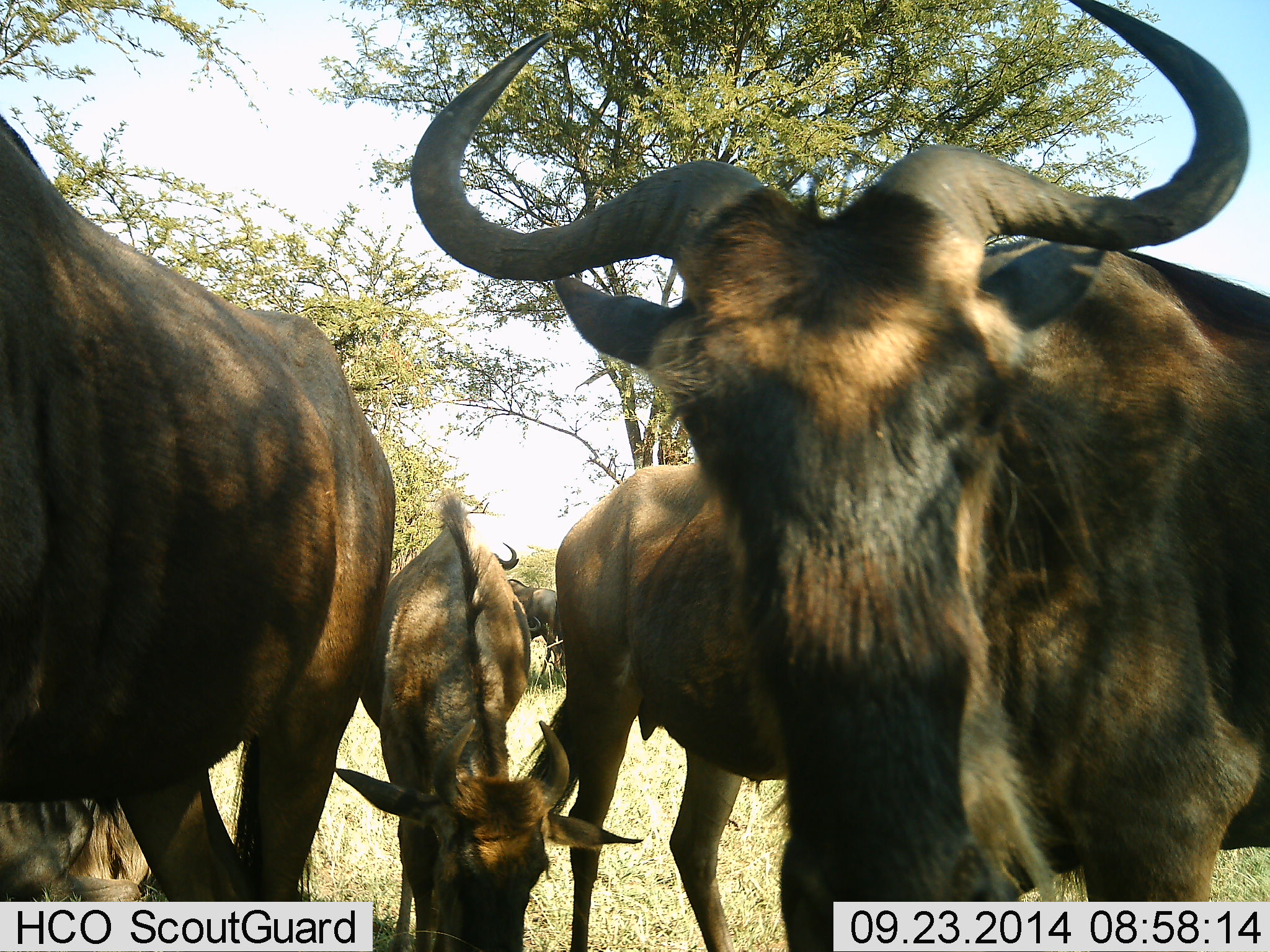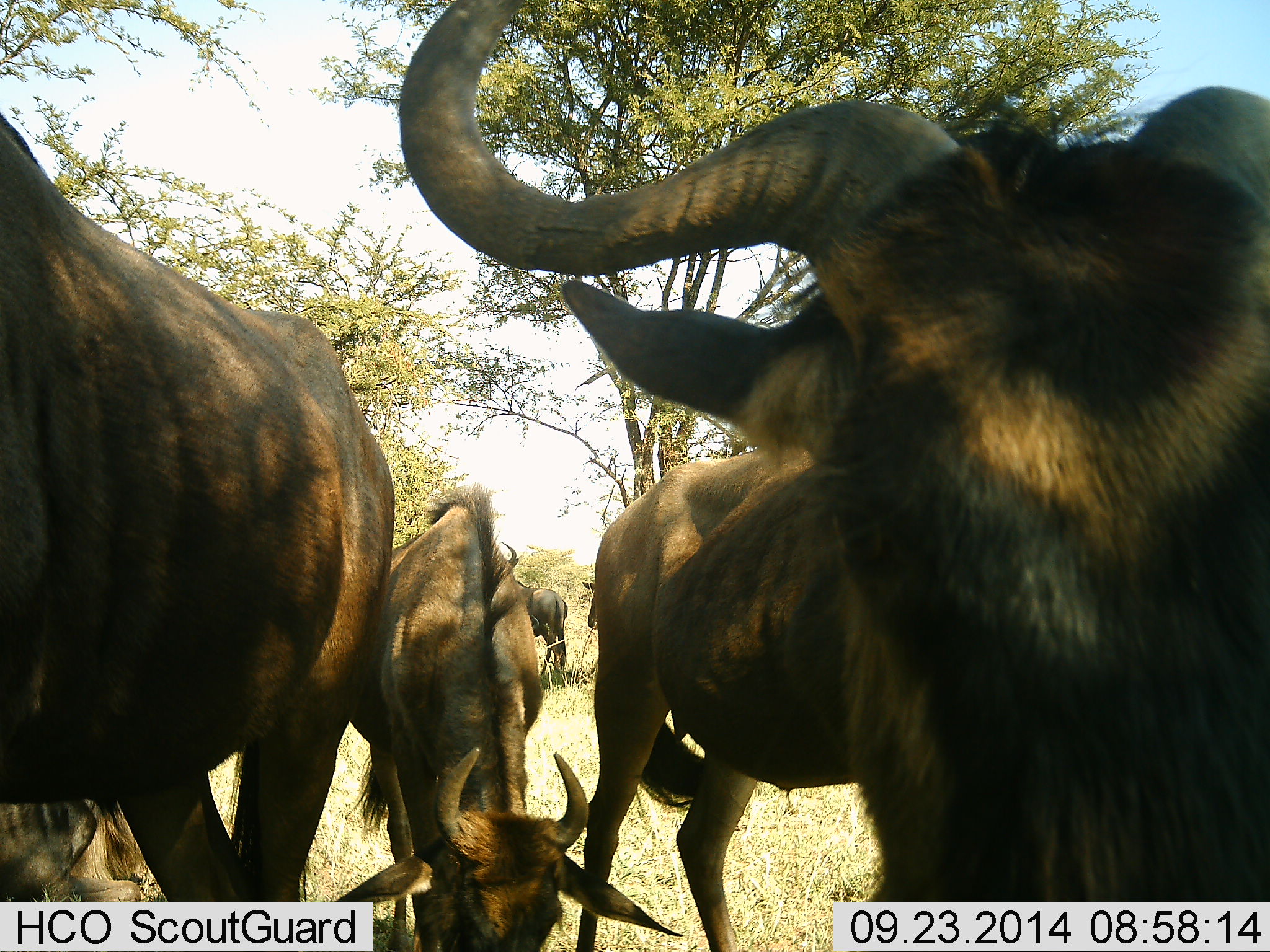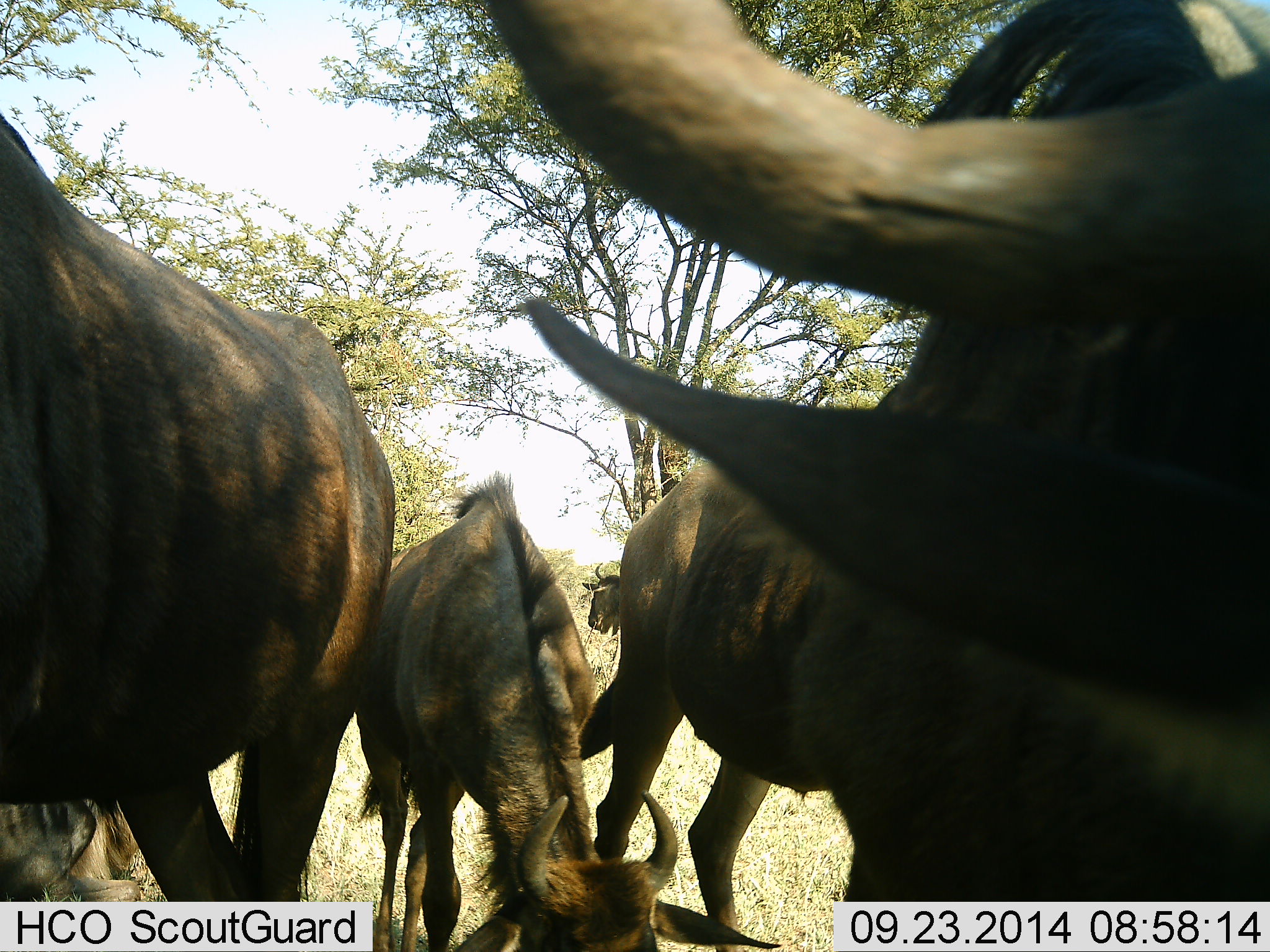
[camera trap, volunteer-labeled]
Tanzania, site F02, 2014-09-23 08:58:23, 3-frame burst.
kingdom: Animalia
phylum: Chordata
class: Mammalia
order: Artiodactyla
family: Bovidae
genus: Connochaetes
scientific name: Connochaetes taurinus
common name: blue wildebeest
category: wildebeest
Wildebeest (blue wildebeest) (Connochaetes taurinus), count 6. Behavior (volunteer vote fractions): standing 90%, resting 40%, moving 40%, interacting 20%. Young present (vote fraction): 0%. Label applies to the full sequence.